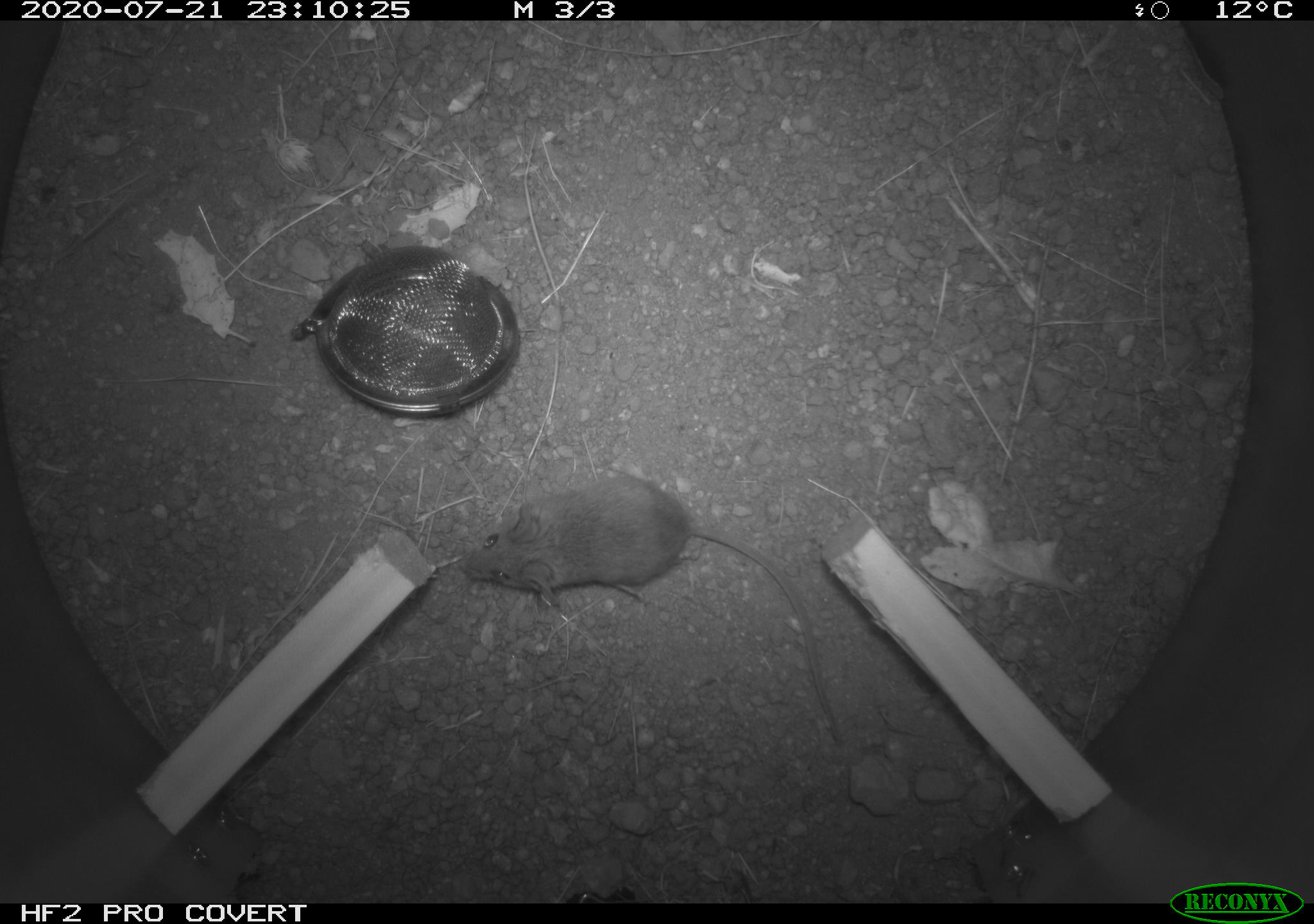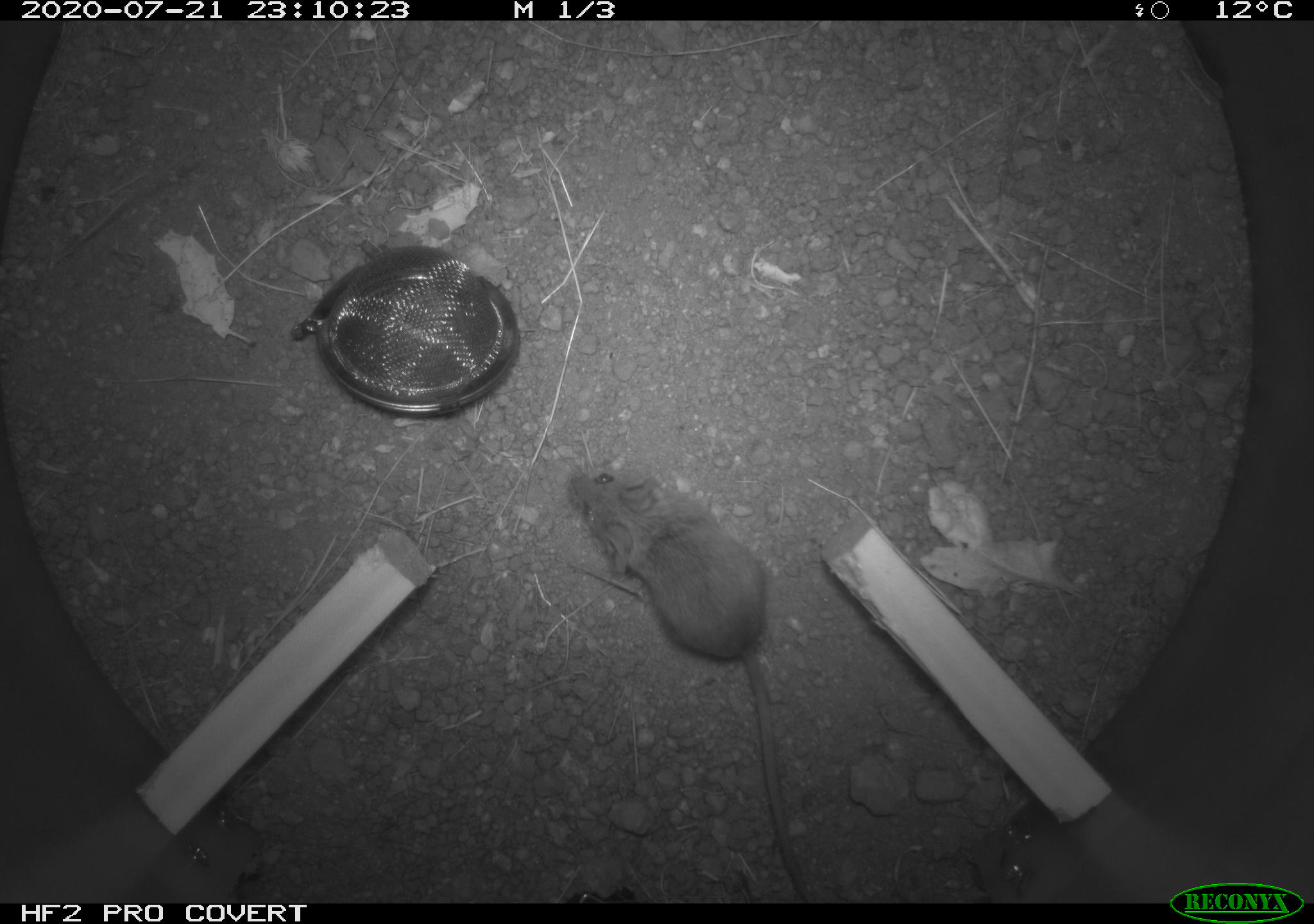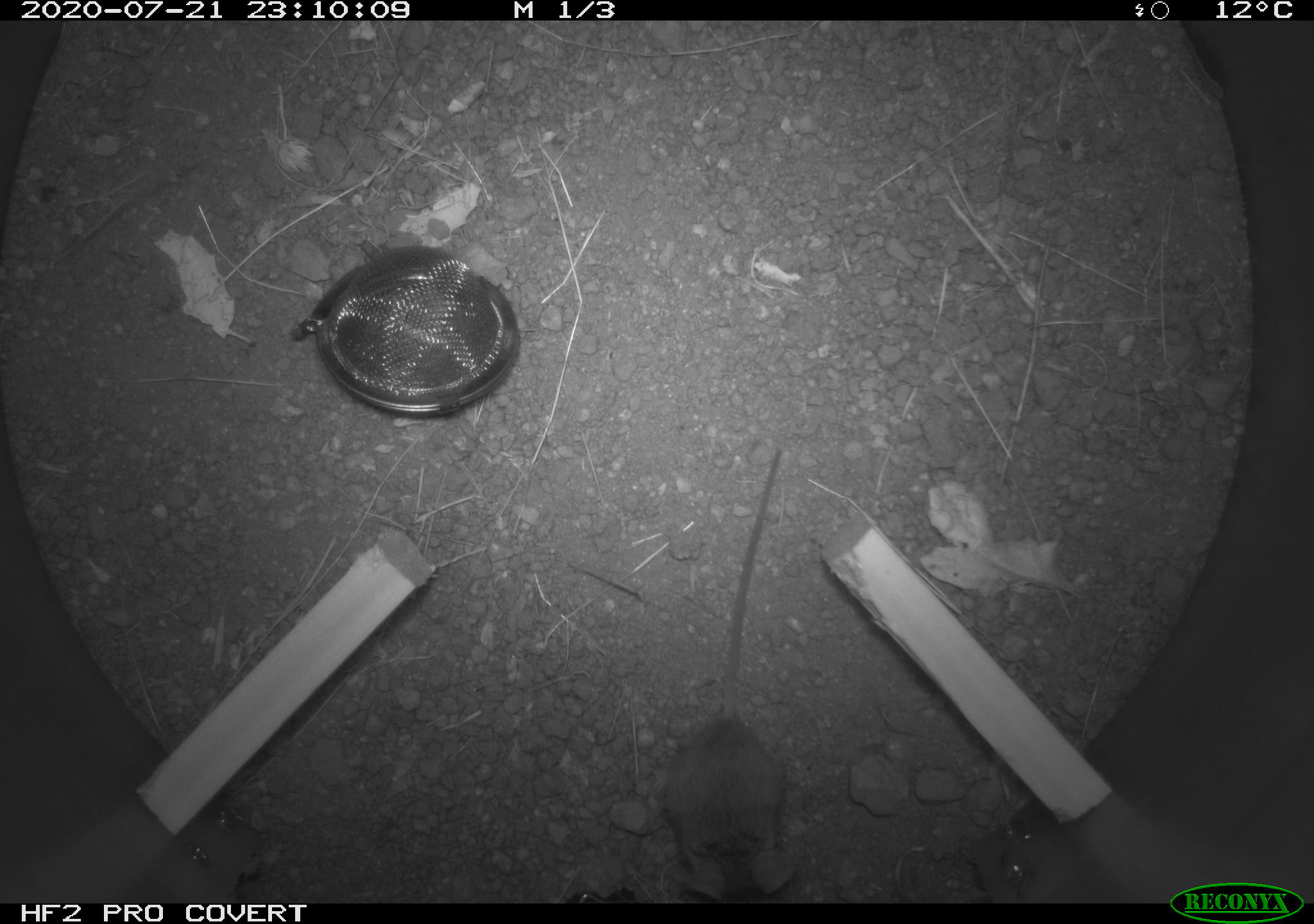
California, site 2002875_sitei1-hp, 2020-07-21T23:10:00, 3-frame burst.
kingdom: Animalia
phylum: Chordata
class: Mammalia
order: Rodentia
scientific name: Rodentia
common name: rodent